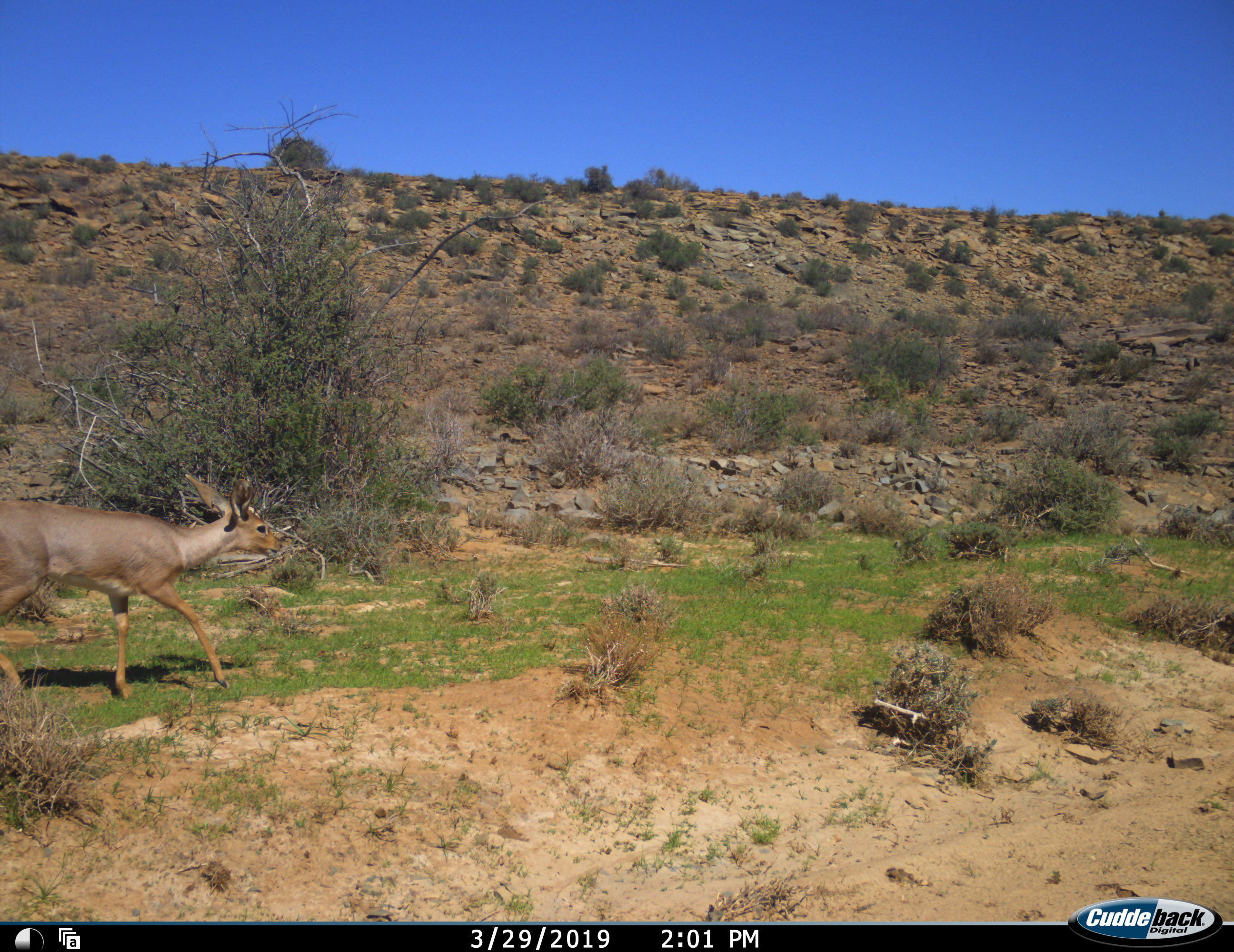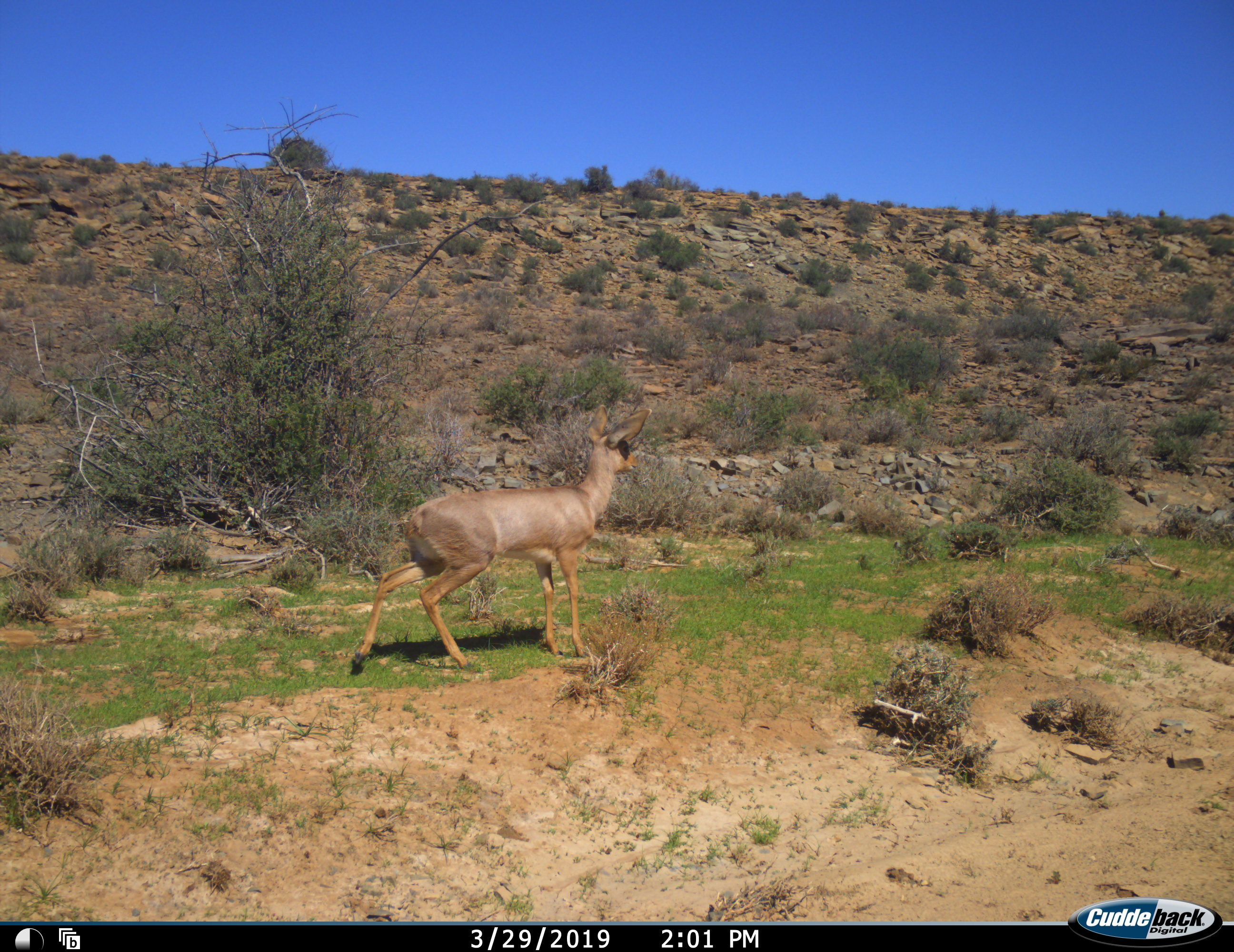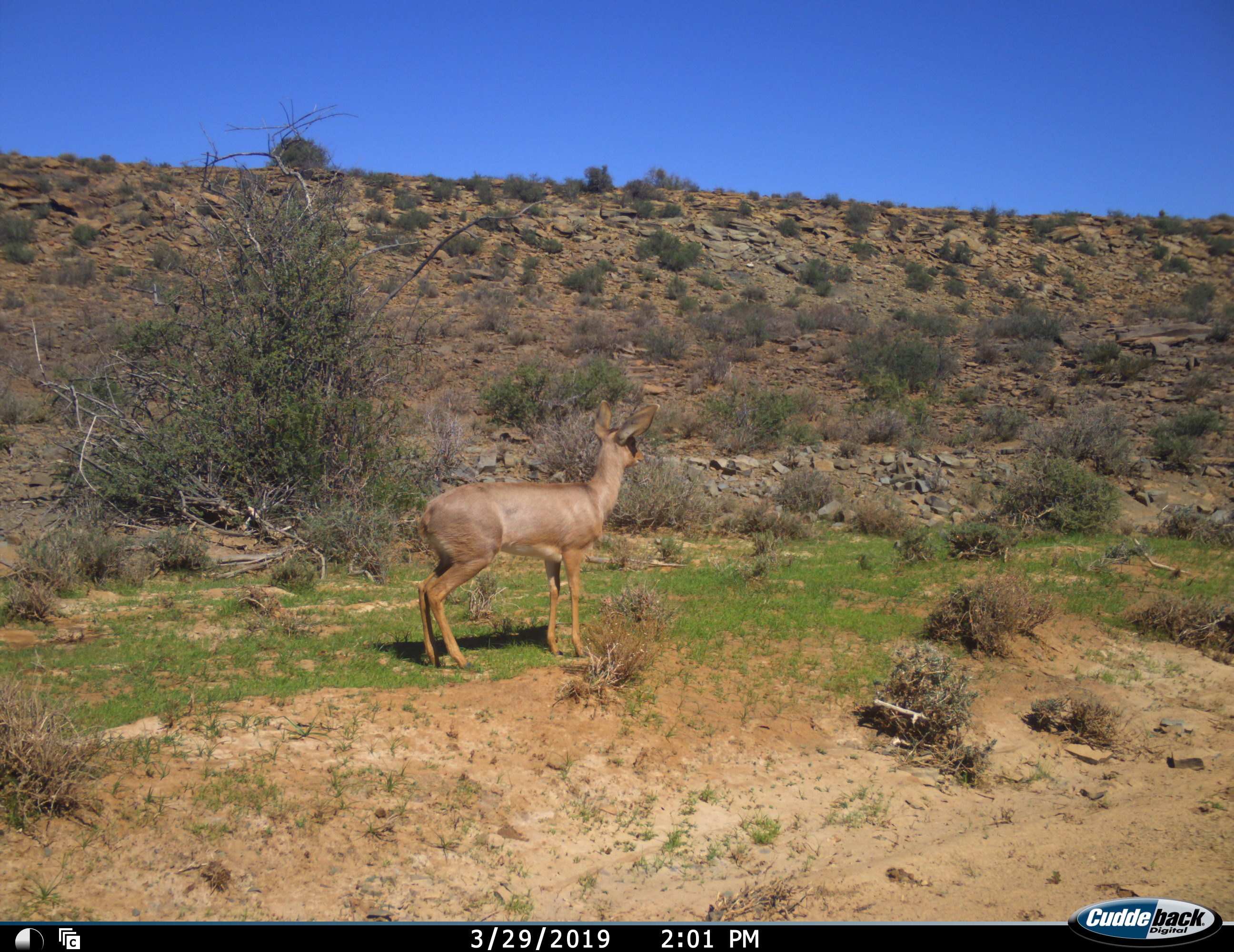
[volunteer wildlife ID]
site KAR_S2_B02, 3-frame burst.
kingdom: Animalia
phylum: Chordata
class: Mammalia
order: Artiodactyla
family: Bovidae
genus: Raphicerus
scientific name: Raphicerus campestris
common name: steenbok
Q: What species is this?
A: Steenbok (Raphicerus campestris).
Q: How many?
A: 1.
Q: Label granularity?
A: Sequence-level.